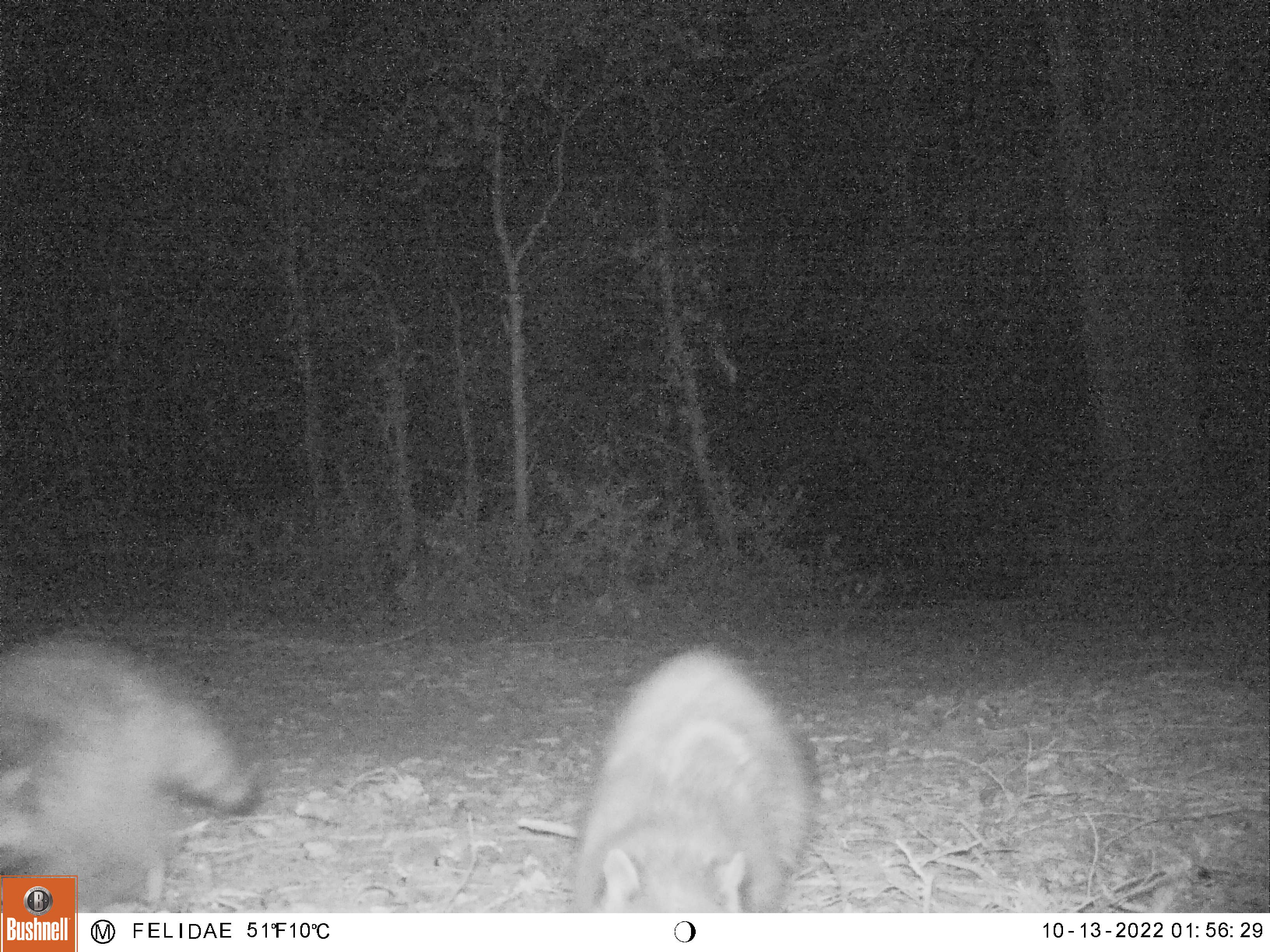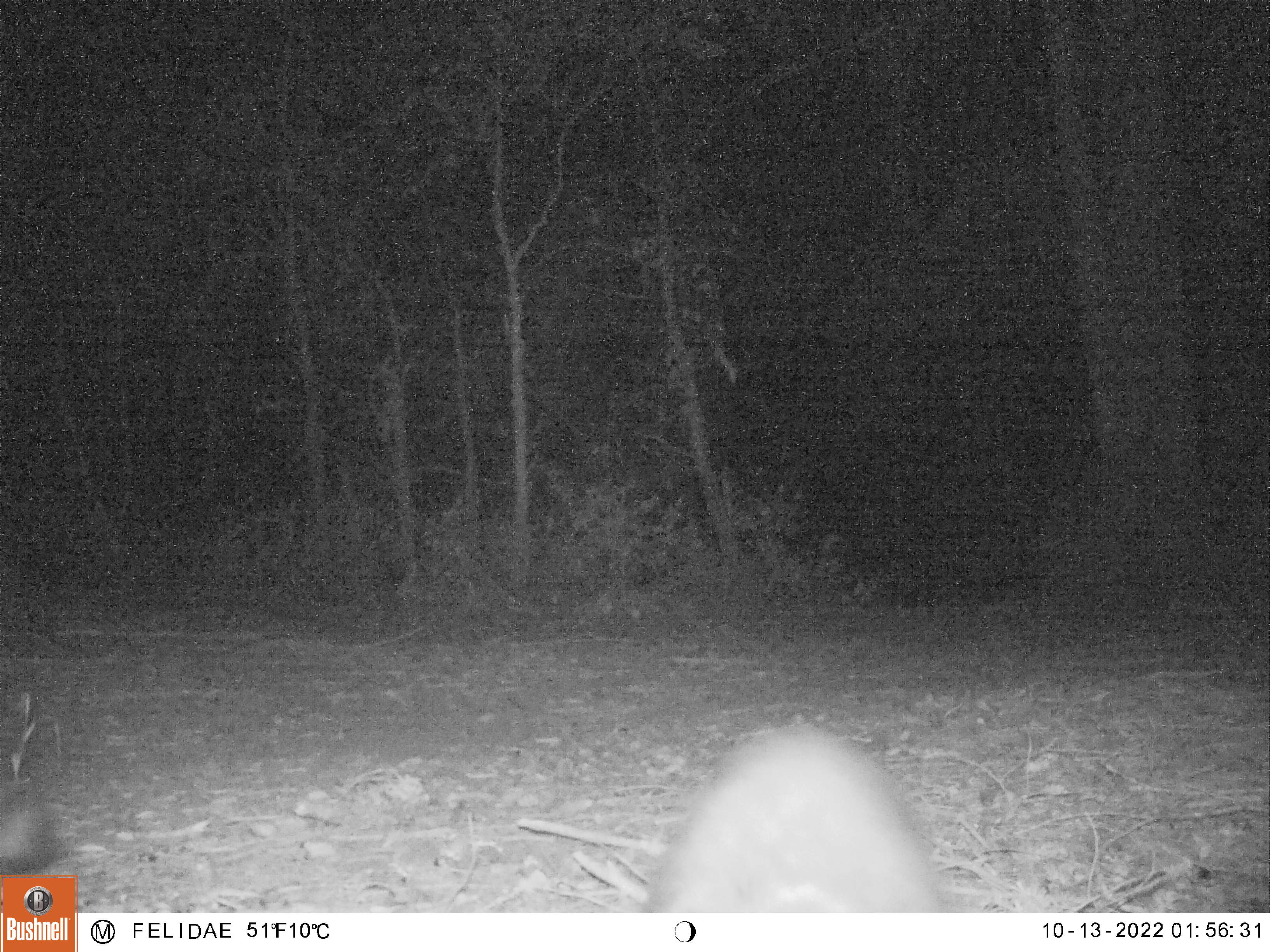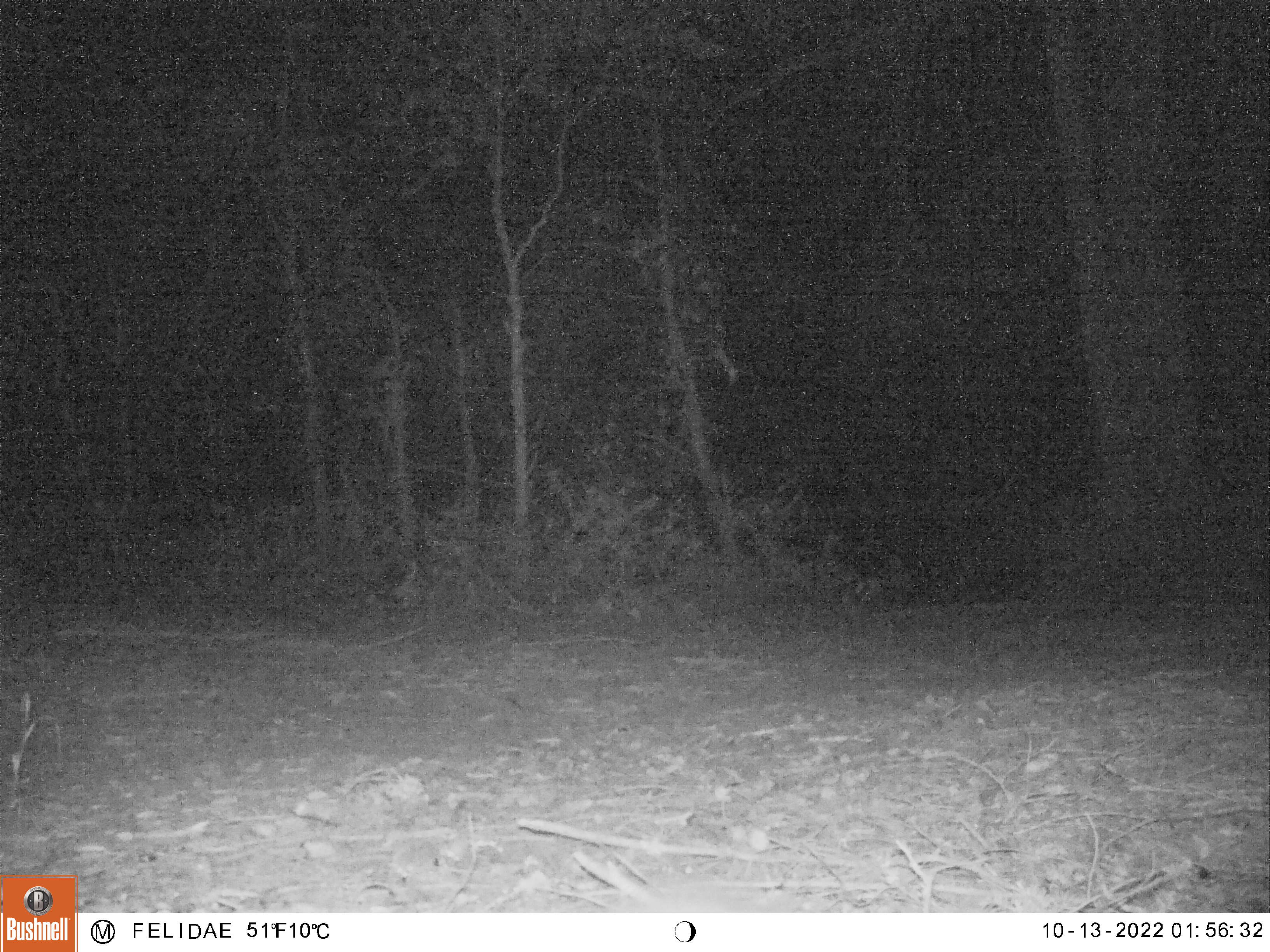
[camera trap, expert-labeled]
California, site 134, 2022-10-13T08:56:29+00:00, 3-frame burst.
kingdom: Animalia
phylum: Chordata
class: Mammalia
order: Carnivora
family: Procyonidae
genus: Procyon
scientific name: Procyon lotor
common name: raccoon